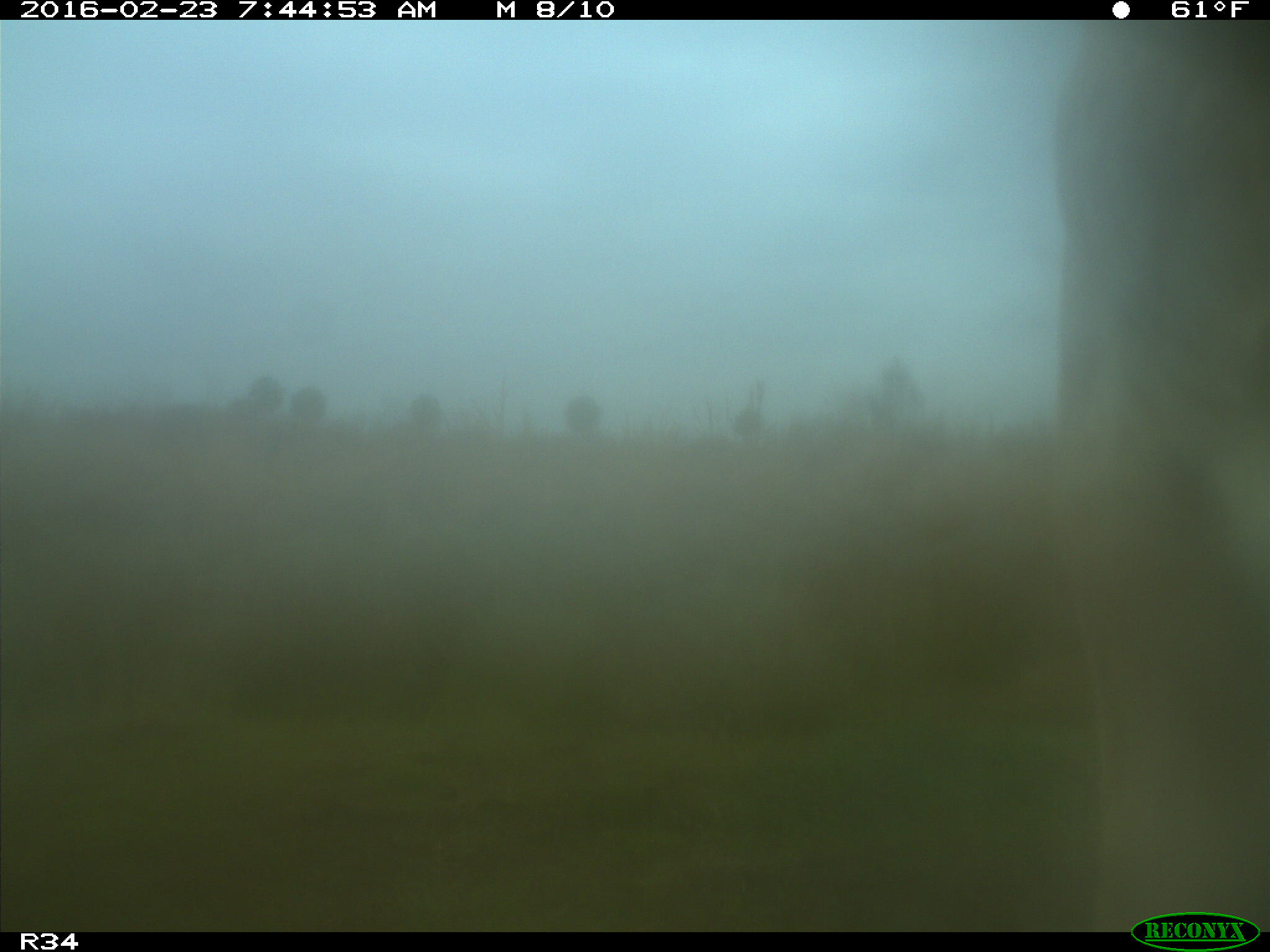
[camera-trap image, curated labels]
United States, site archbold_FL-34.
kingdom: Animalia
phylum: Chordata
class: Mammalia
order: Artiodactyla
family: Bovidae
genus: Bos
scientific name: Bos taurus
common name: domestic cow